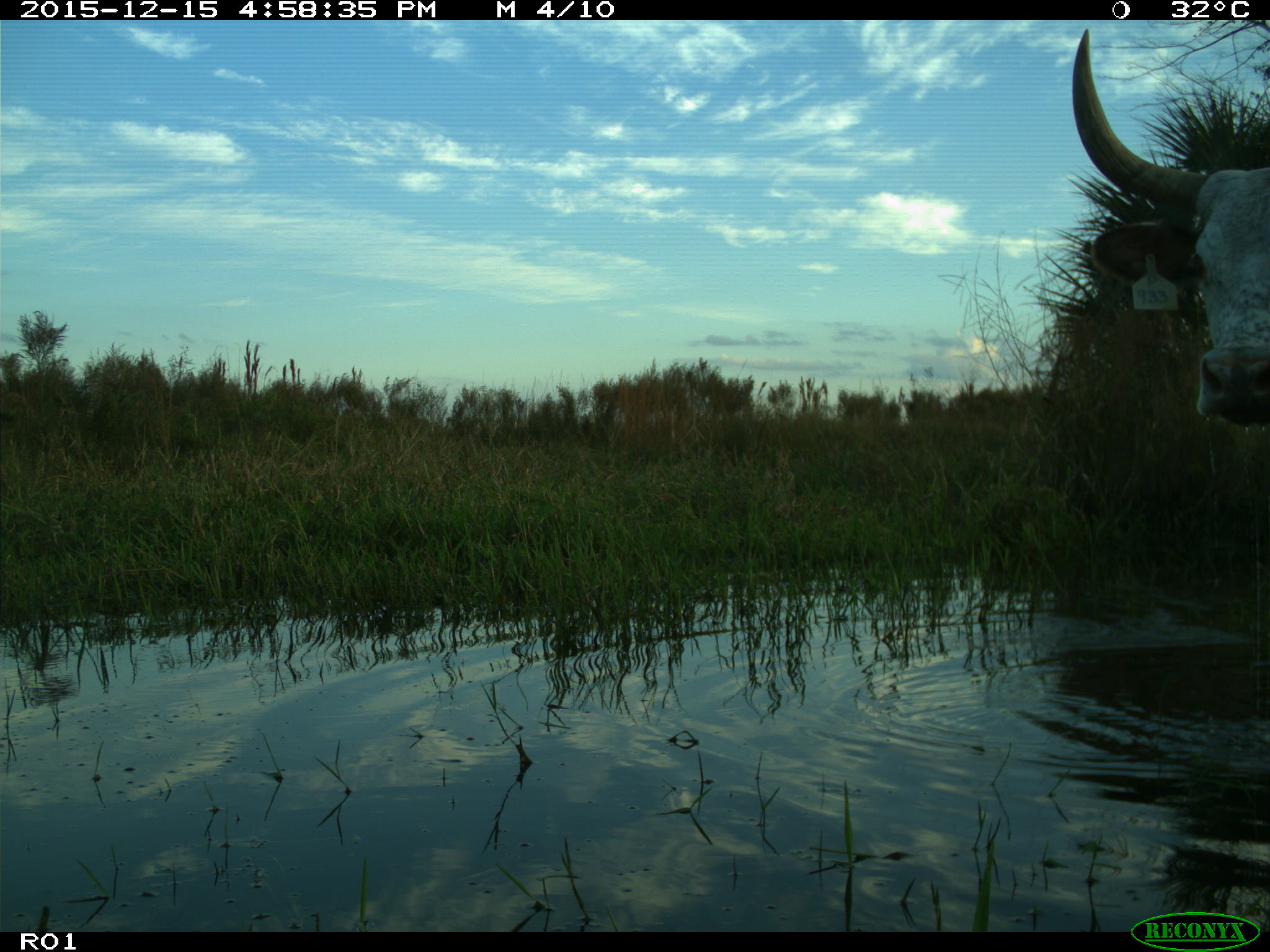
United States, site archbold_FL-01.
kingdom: Animalia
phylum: Chordata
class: Mammalia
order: Artiodactyla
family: Bovidae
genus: Bos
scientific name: Bos taurus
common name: domestic cow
Bos taurus (domestic cow).